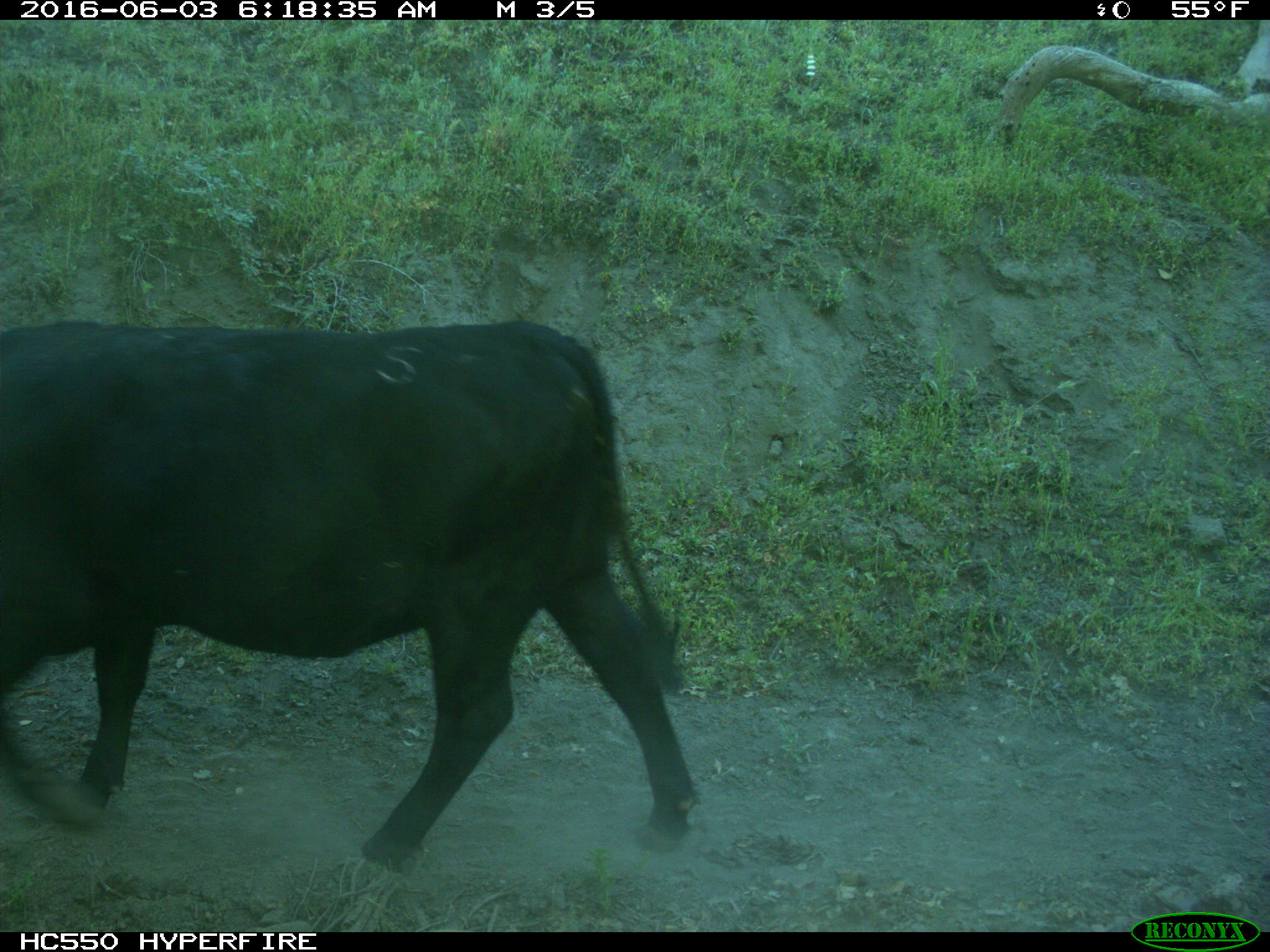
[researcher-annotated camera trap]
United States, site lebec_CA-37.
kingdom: Animalia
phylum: Chordata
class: Mammalia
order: Artiodactyla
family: Bovidae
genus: Bos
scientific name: Bos taurus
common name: domestic cow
Bos taurus (domestic cow).